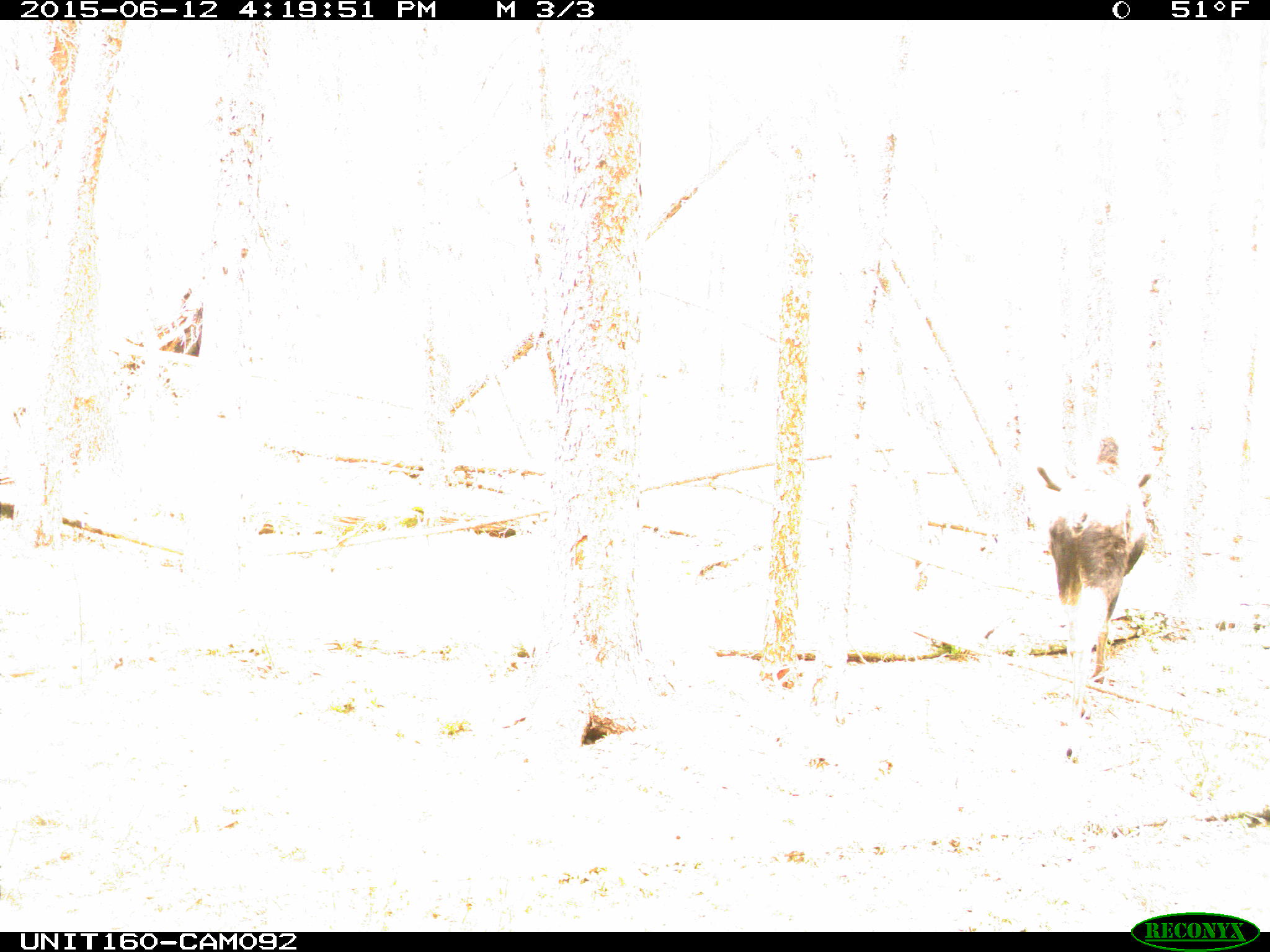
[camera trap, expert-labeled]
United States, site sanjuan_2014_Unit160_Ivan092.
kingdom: Animalia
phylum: Chordata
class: Mammalia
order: Artiodactyla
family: Cervidae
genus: Alces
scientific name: Alces alces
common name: moose